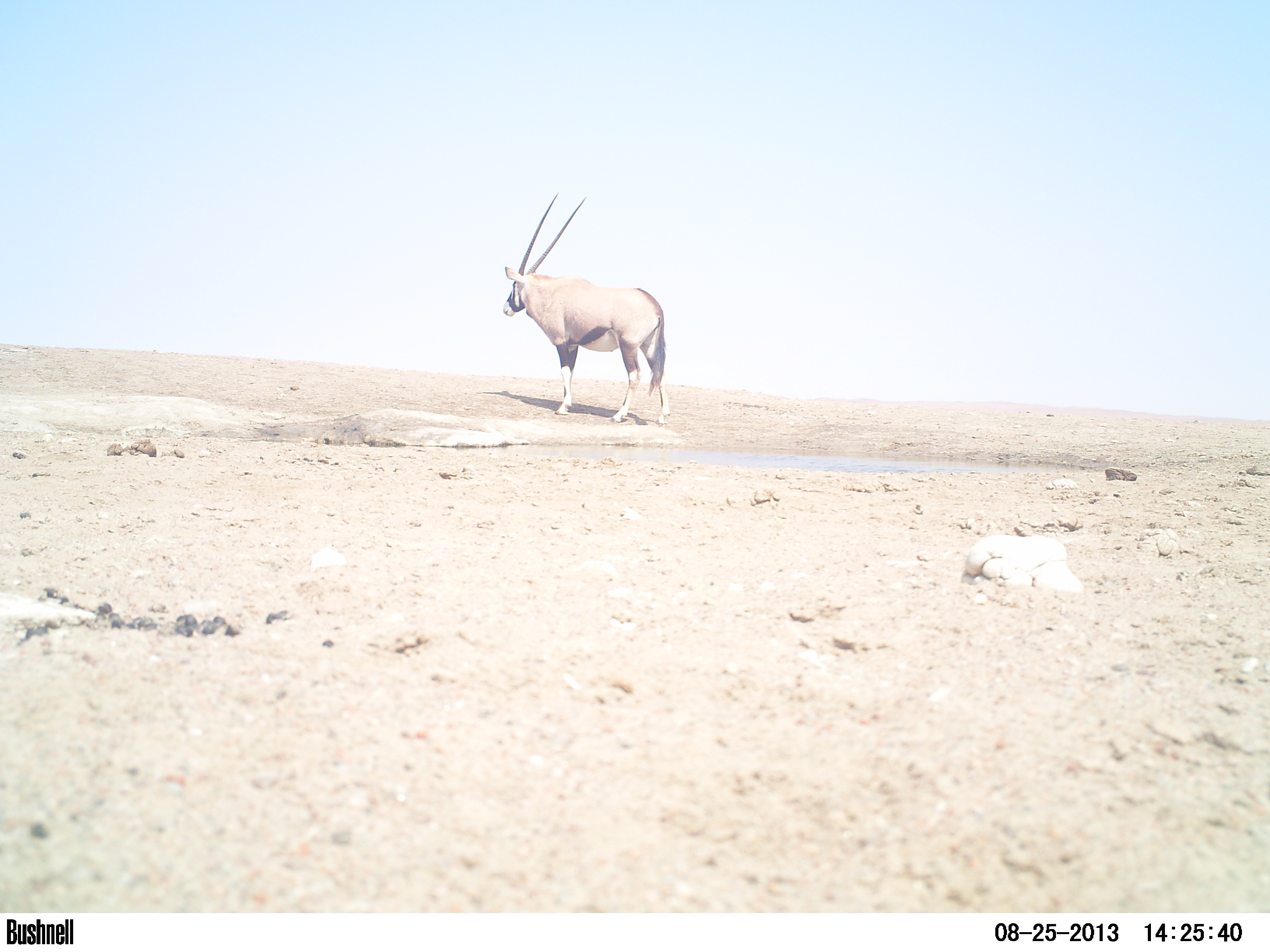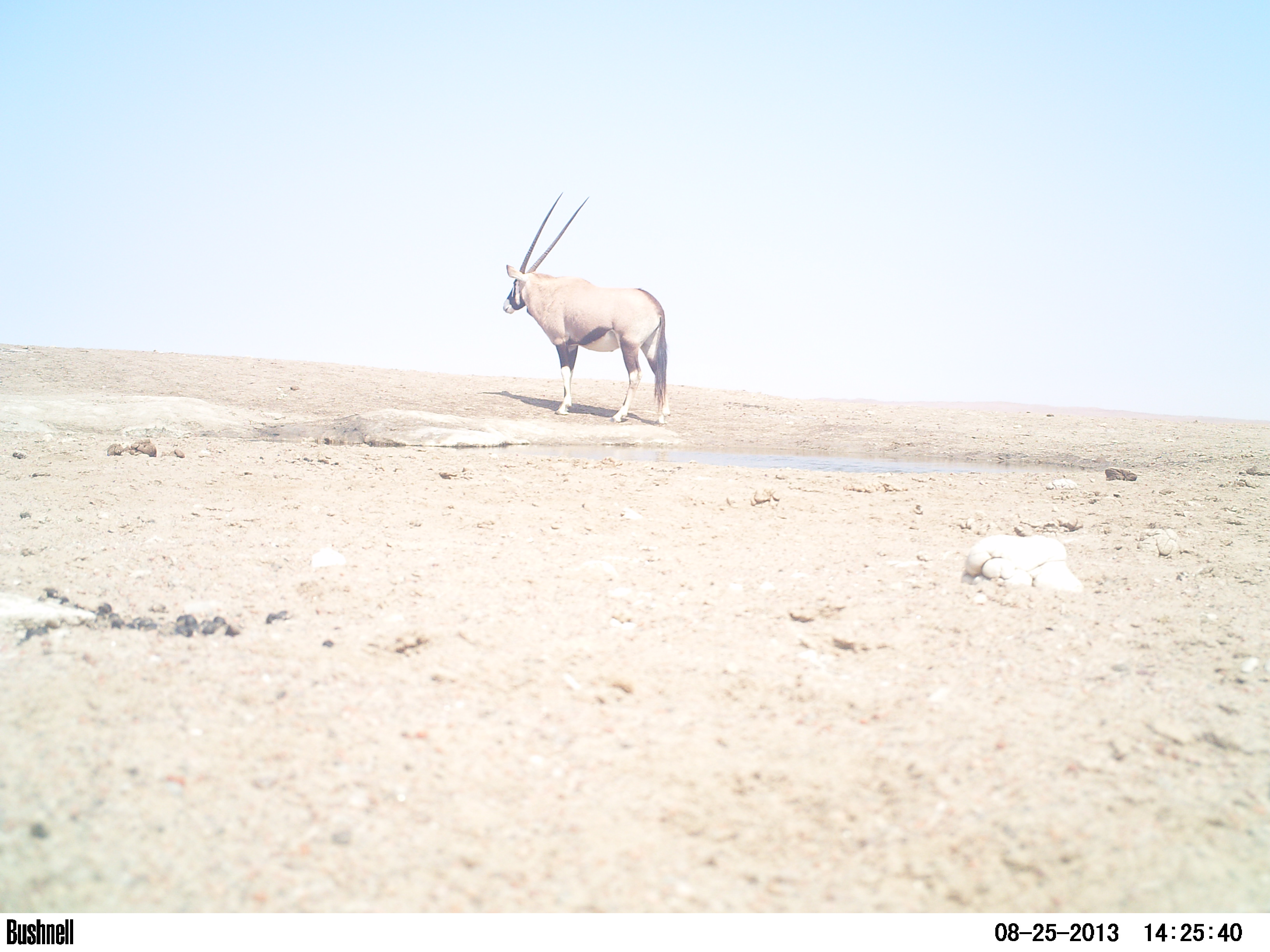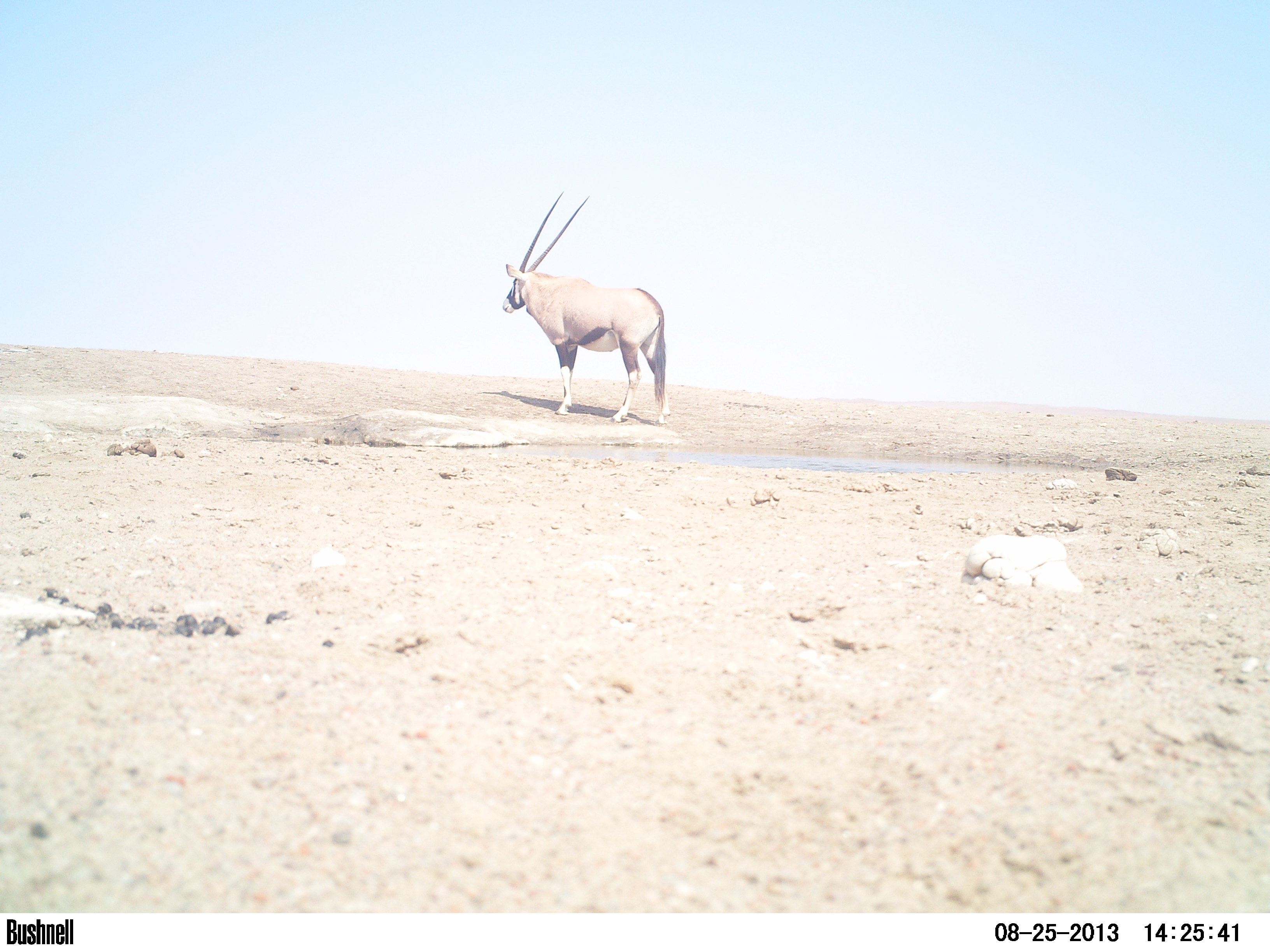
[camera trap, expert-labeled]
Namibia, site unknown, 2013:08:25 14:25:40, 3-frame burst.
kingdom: Animalia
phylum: Chordata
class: Mammalia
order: Artiodactyla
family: Bovidae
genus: Oryx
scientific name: Oryx gazella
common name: gemsbok